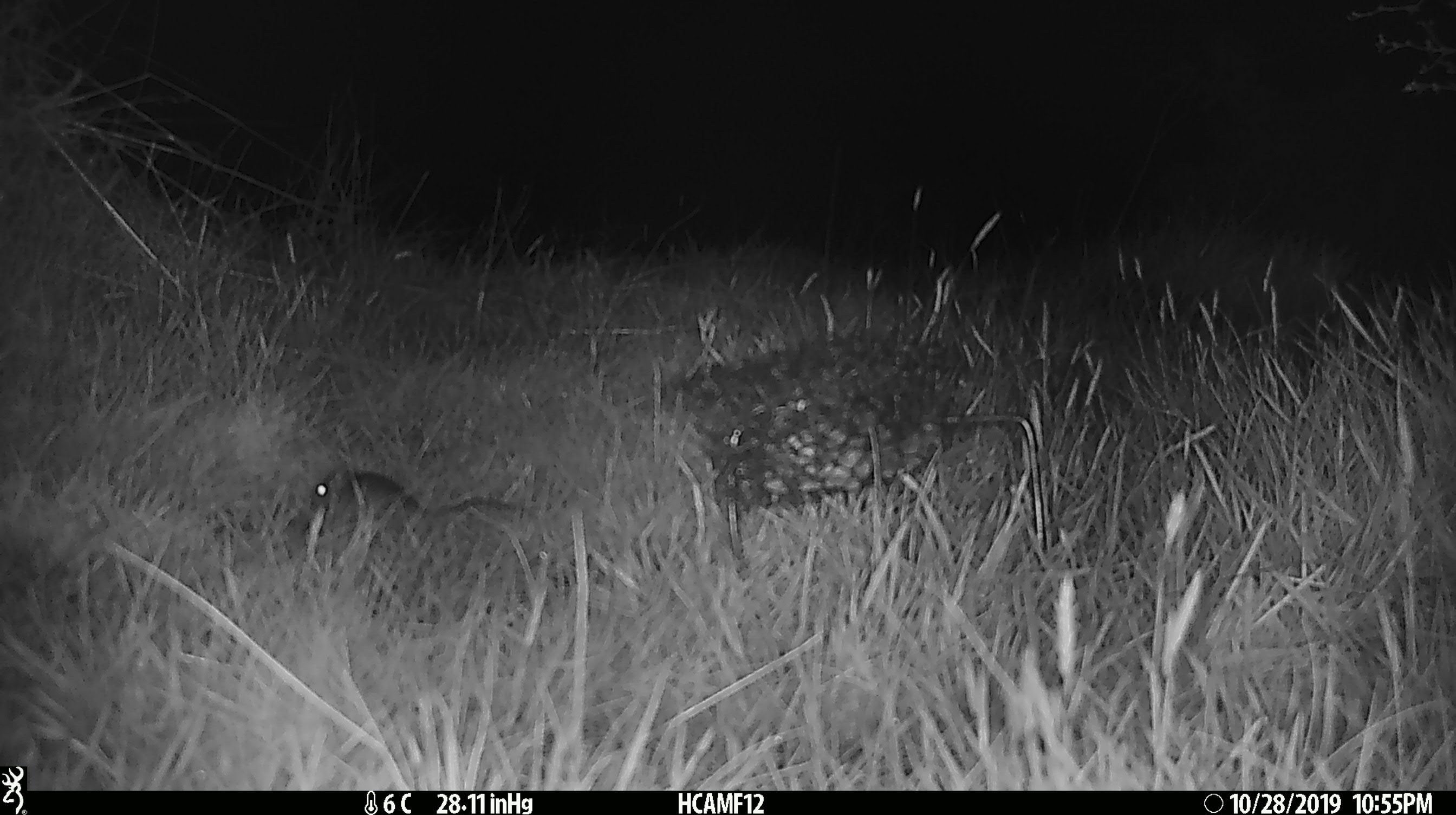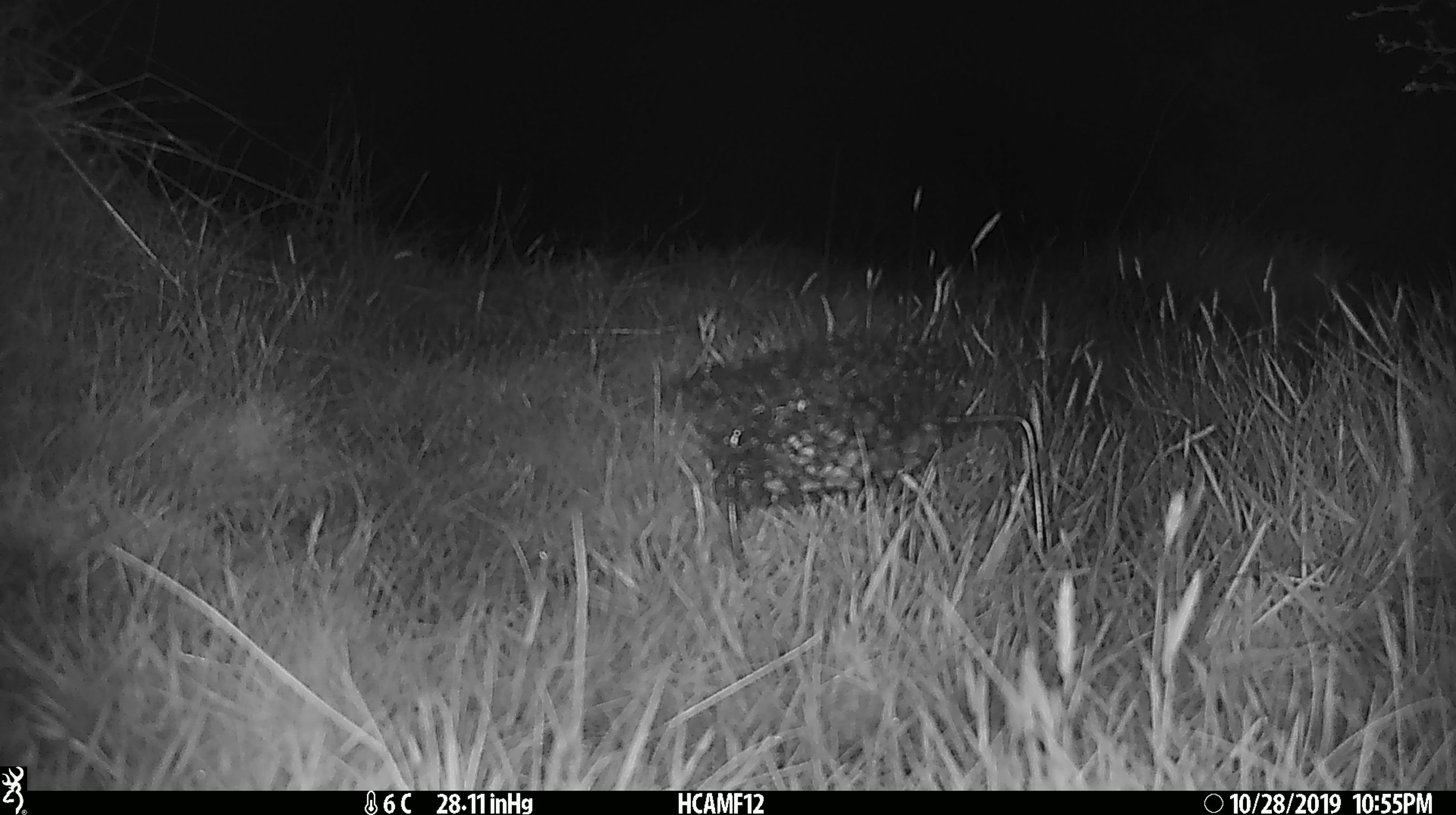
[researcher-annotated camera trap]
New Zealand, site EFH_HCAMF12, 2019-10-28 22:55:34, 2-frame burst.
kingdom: Animalia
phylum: Chordata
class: Mammalia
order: Rodentia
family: Muridae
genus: Mus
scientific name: Mus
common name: mouse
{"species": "mouse (Mus)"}